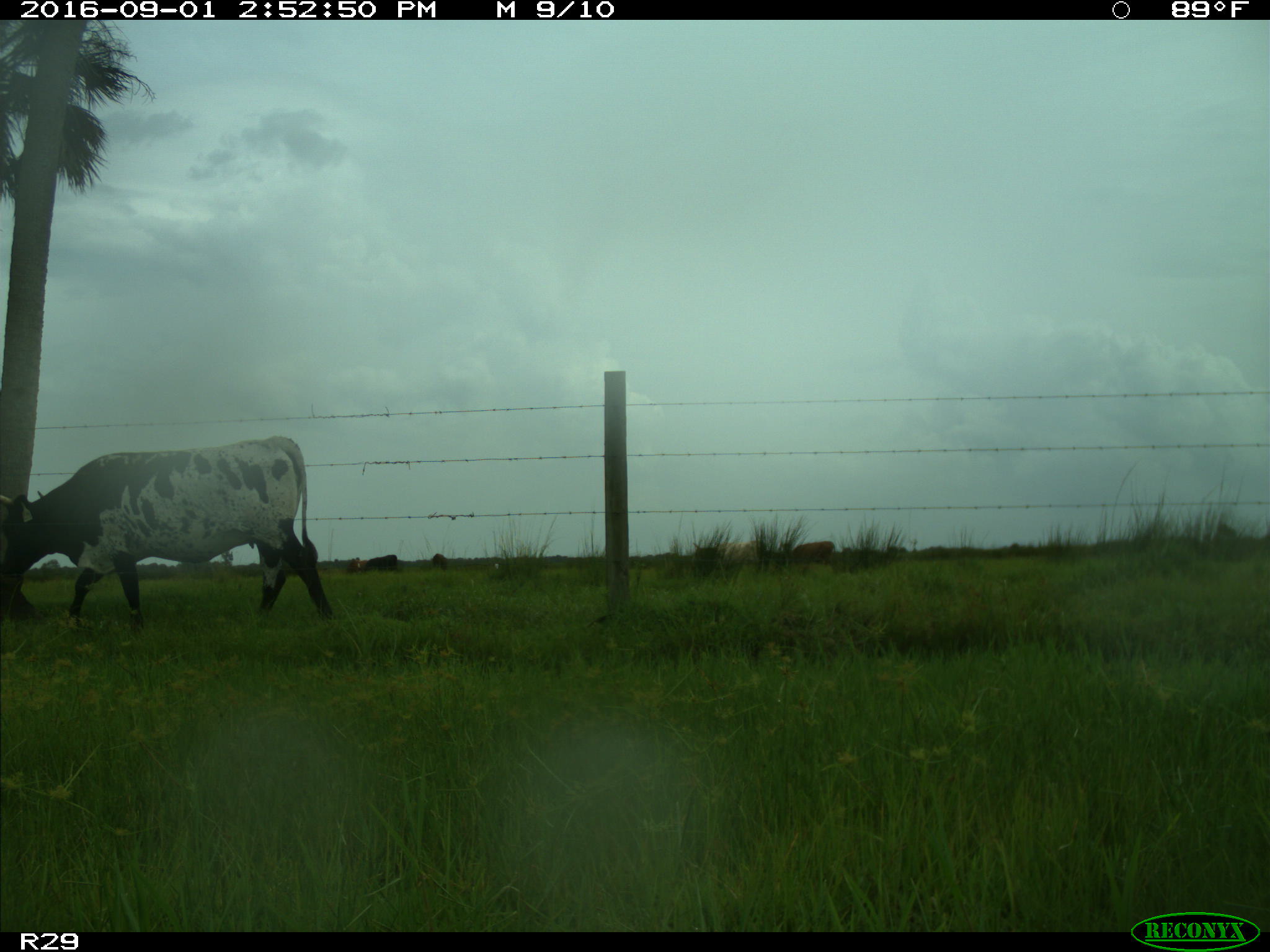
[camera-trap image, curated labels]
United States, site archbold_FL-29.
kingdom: Animalia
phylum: Chordata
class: Mammalia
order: Artiodactyla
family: Bovidae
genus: Bos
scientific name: Bos taurus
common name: domestic cow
Bos taurus (domestic cow).